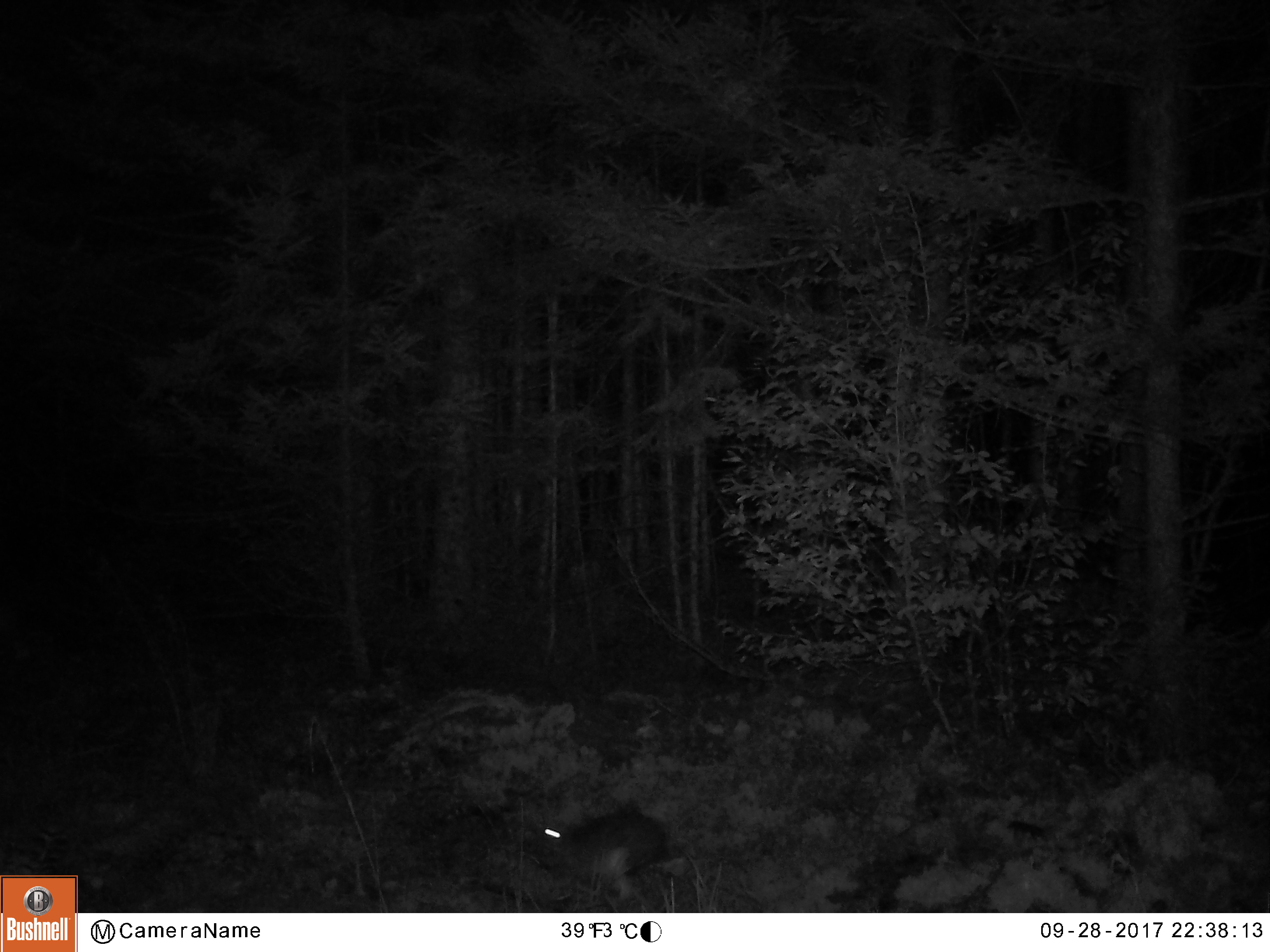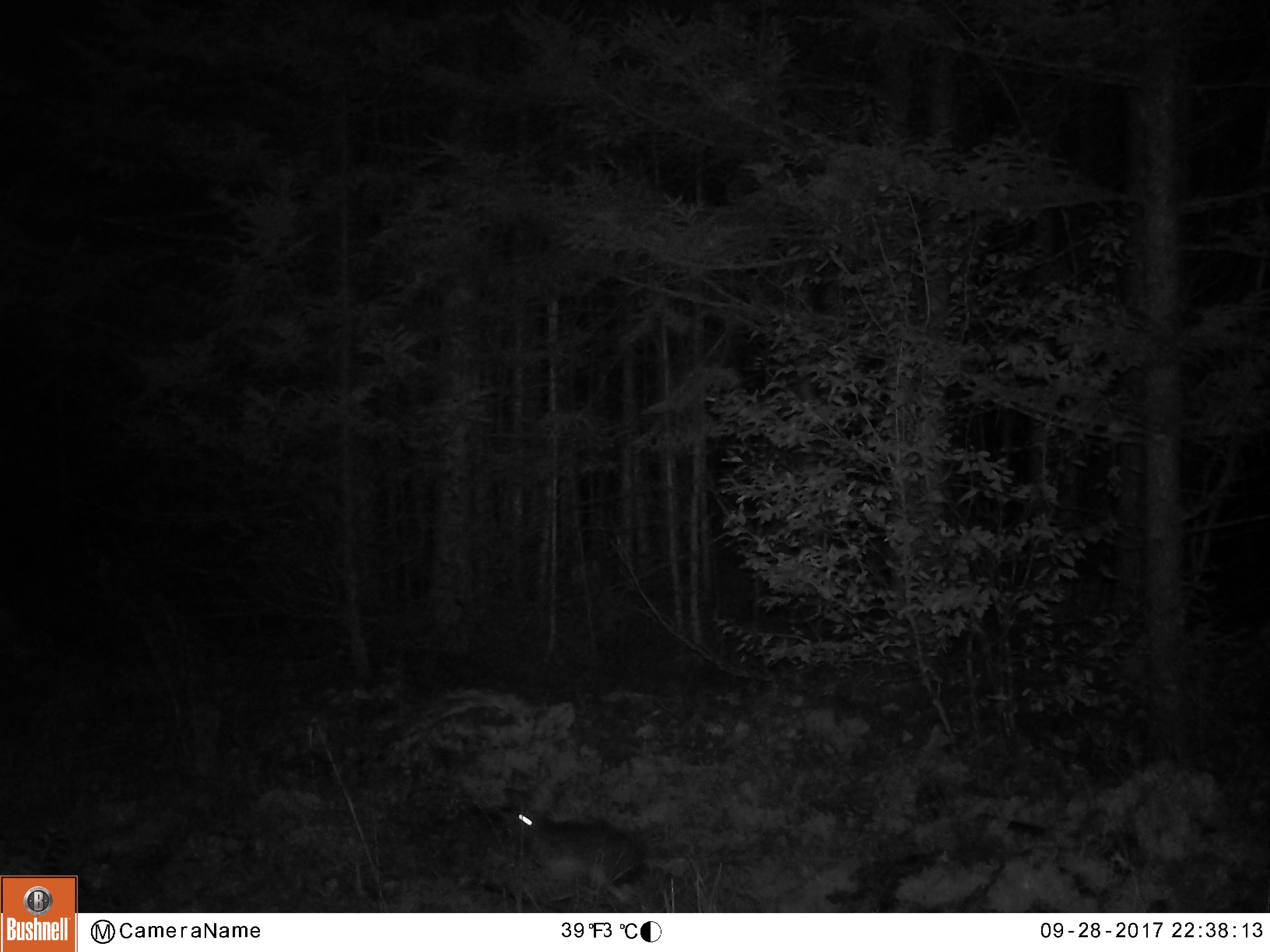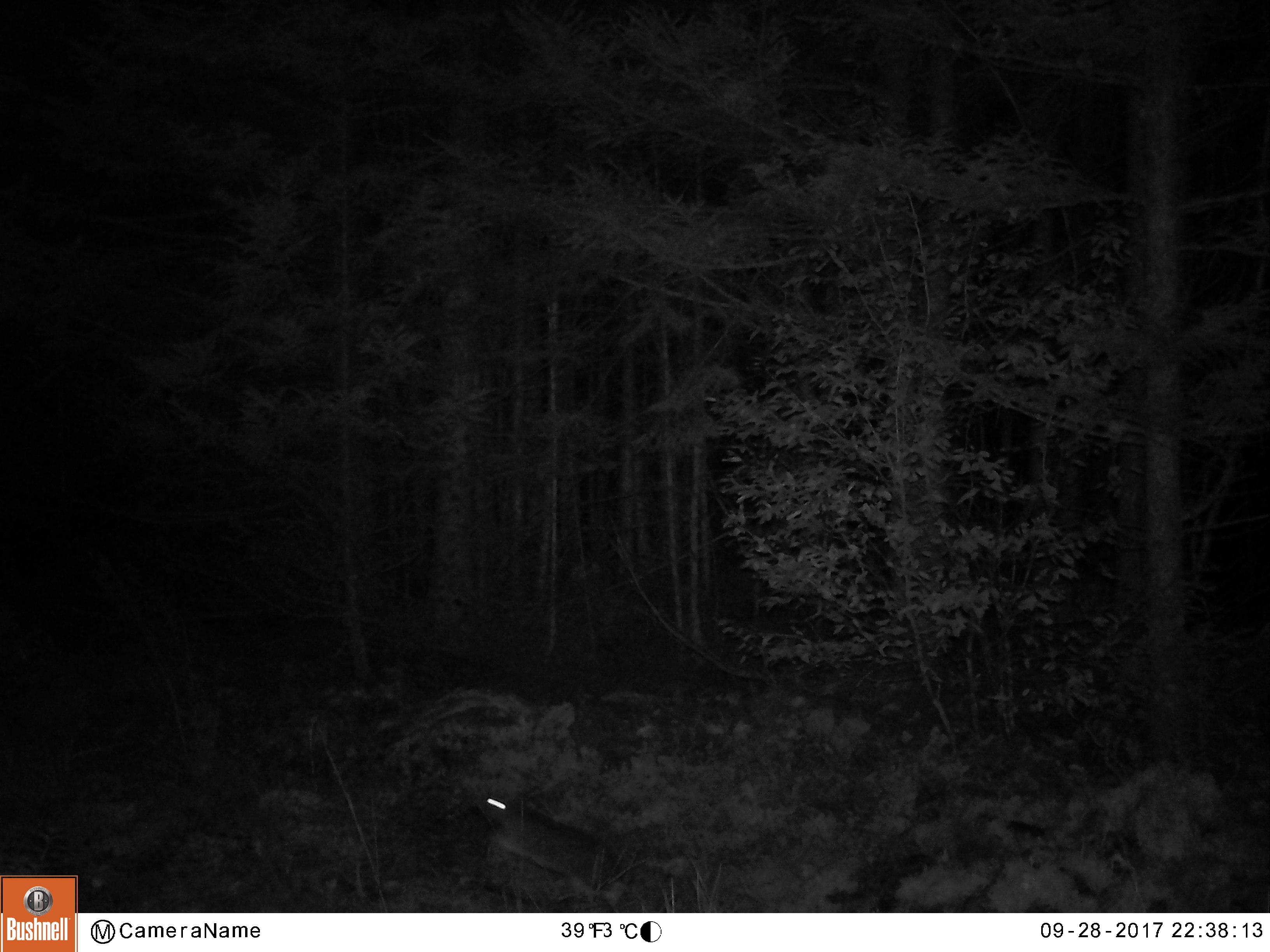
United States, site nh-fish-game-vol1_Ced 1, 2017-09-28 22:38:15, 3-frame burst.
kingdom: Animalia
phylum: Chordata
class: Mammalia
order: Lagomorpha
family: Leporidae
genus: Lepus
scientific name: Lepus americanus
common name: snowshoe hare